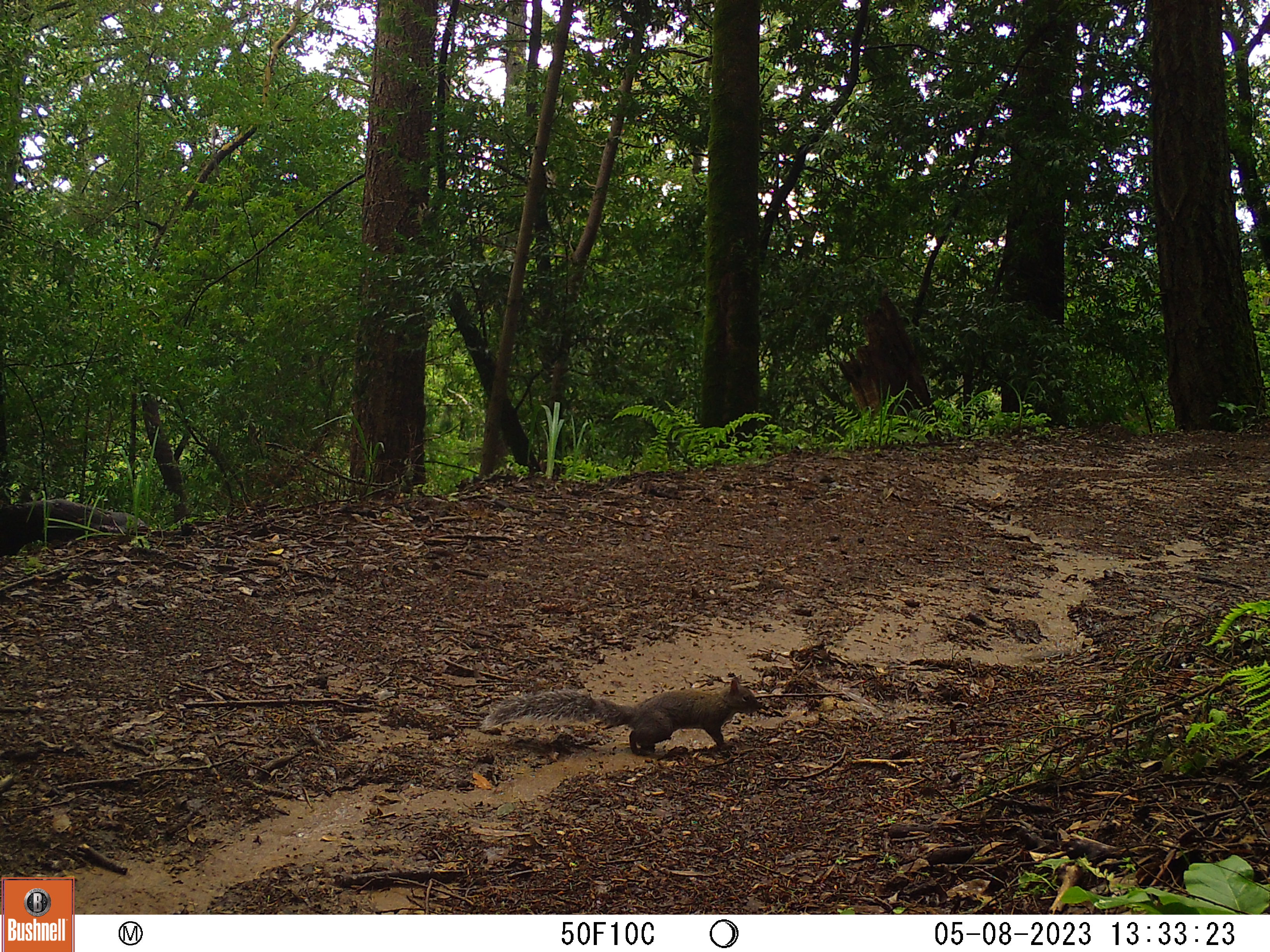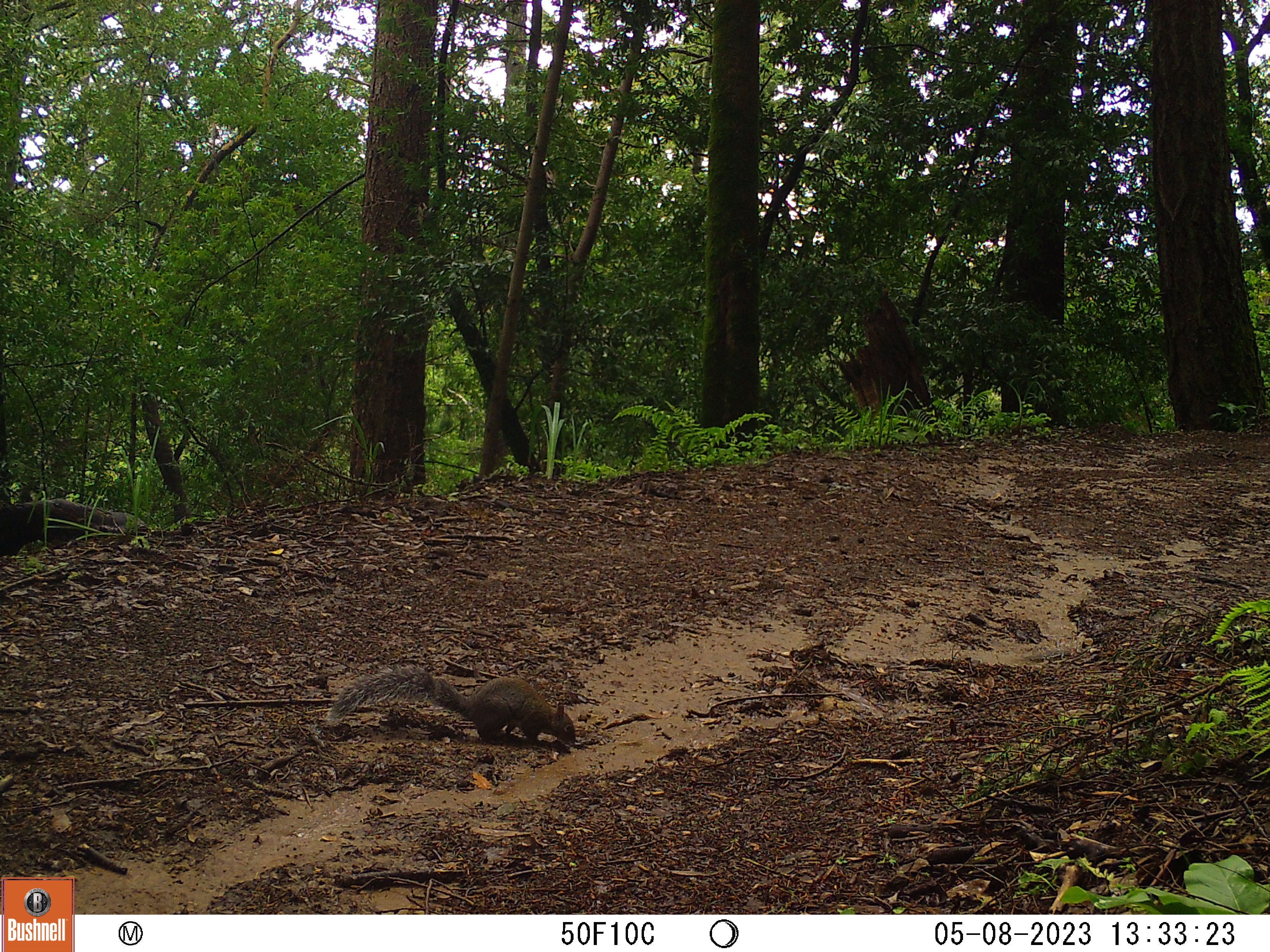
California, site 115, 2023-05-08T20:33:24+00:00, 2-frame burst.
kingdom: Animalia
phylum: Chordata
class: Mammalia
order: Rodentia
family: Sciuridae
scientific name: Sciuridae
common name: squirrel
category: unknown squirrel